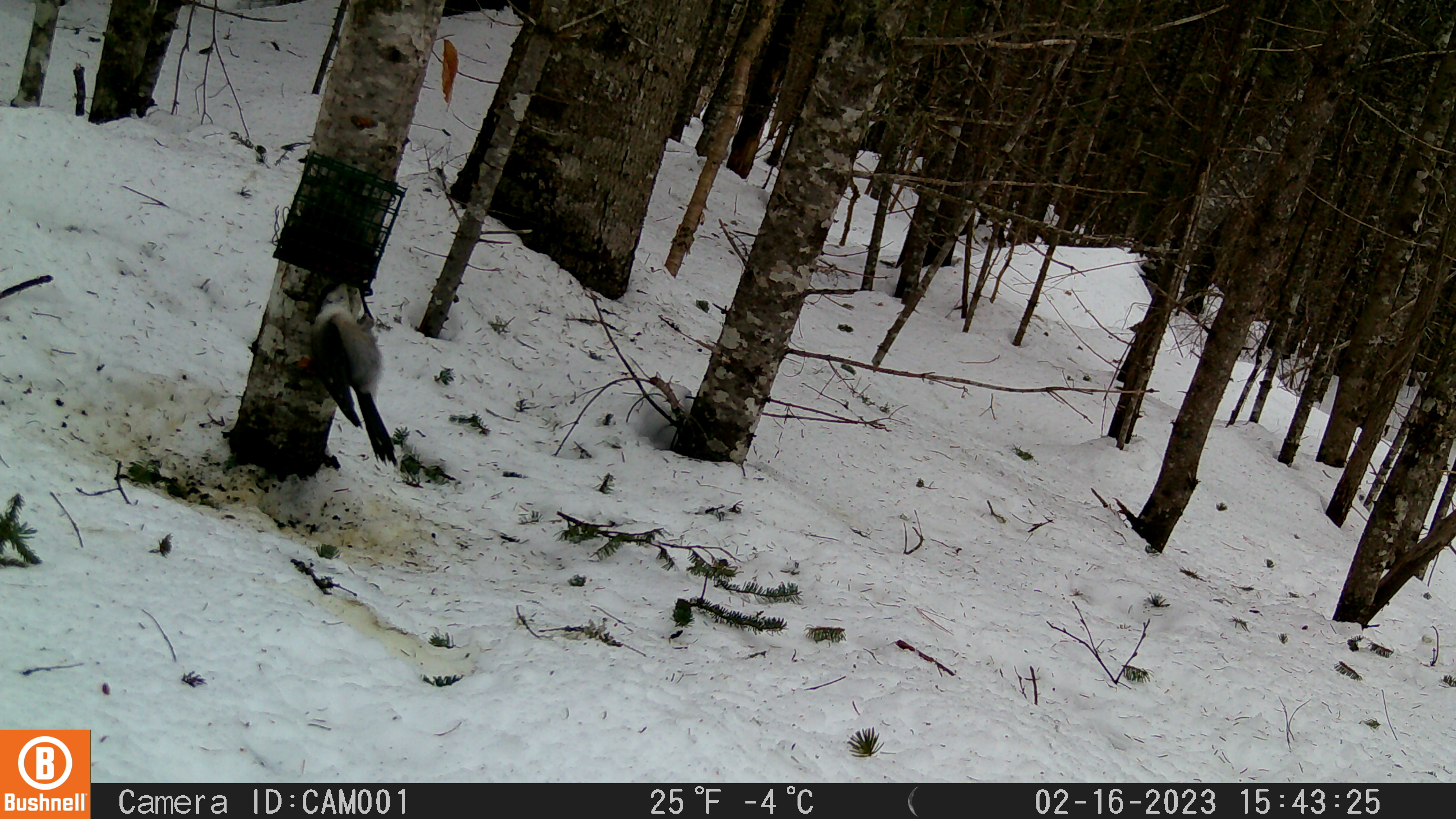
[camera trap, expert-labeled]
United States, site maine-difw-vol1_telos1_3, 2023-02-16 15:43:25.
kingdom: Animalia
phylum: Chordata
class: Aves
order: Passeriformes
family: Corvidae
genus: Perisoreus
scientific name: Perisoreus canadensis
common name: canada jay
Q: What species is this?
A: Canada jay (Perisoreus canadensis).